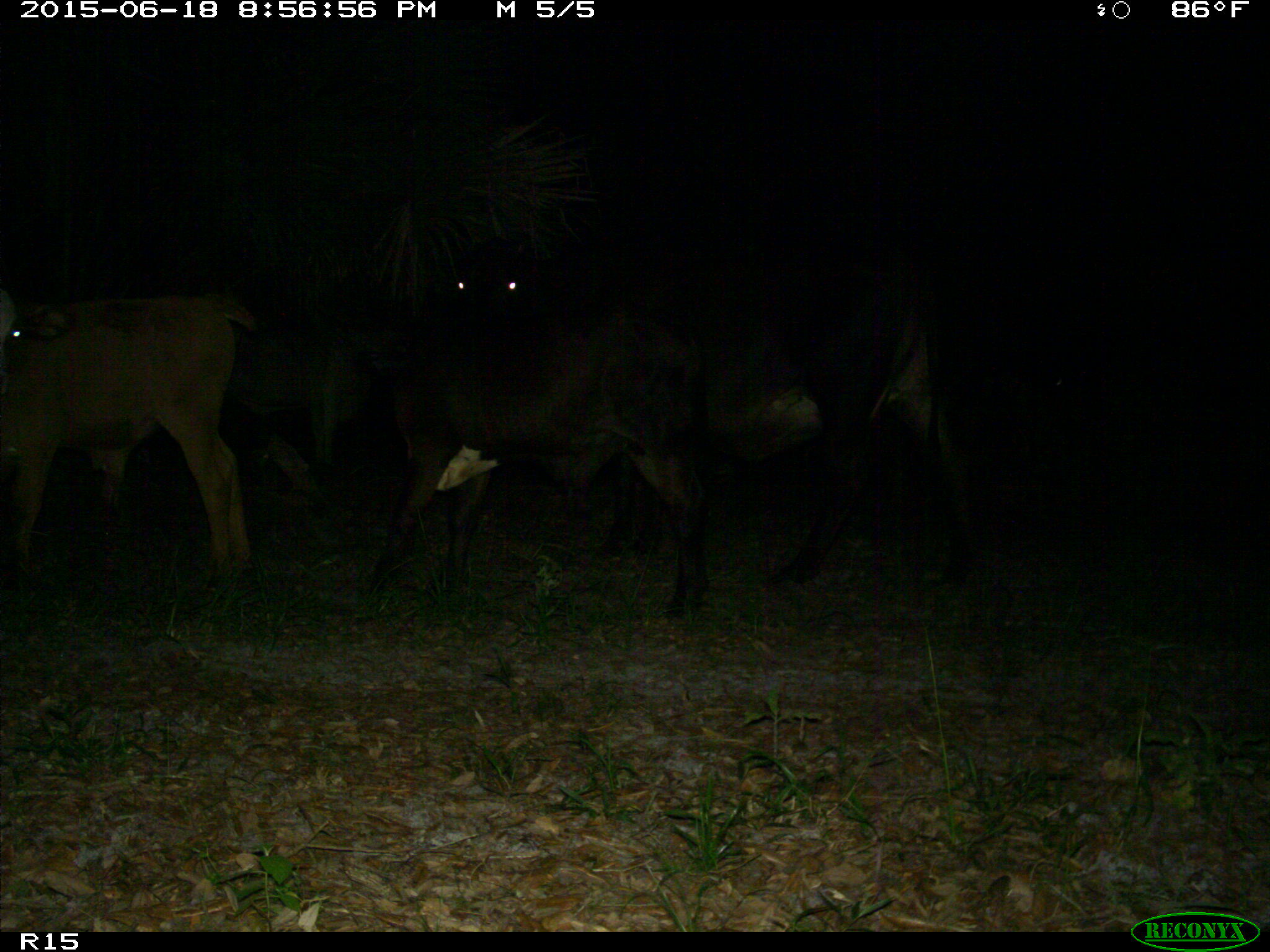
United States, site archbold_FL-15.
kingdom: Animalia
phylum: Chordata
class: Mammalia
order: Artiodactyla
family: Bovidae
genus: Bos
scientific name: Bos taurus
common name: domestic cow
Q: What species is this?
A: Bos taurus (domestic cow).